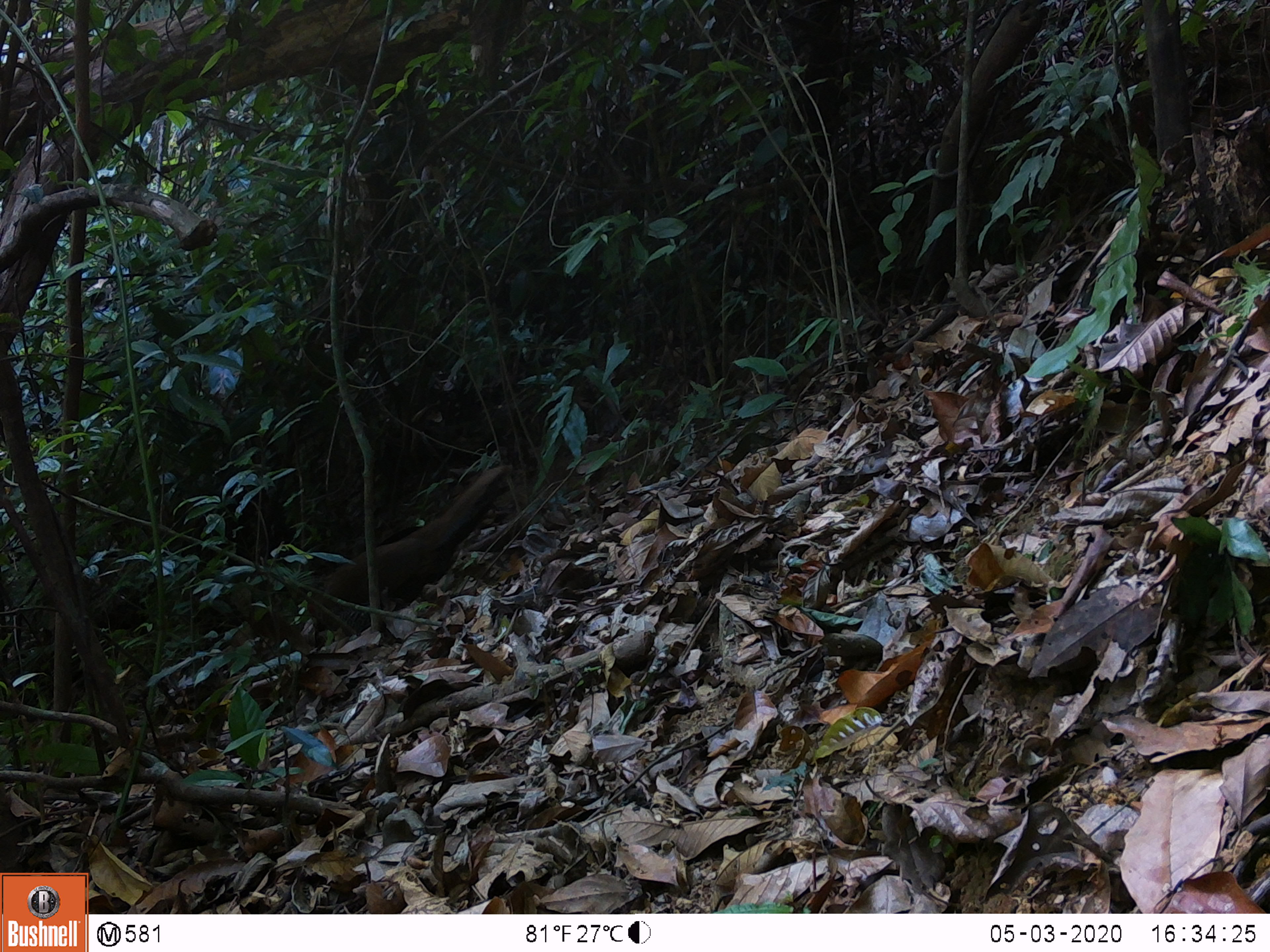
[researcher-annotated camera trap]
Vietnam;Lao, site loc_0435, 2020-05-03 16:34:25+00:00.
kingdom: Animalia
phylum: Chordata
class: Aves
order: Galliformes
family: Phasianidae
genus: Lophura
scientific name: Lophura nycthemera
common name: silver pheasant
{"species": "silver pheasant (Lophura nycthemera)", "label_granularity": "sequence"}